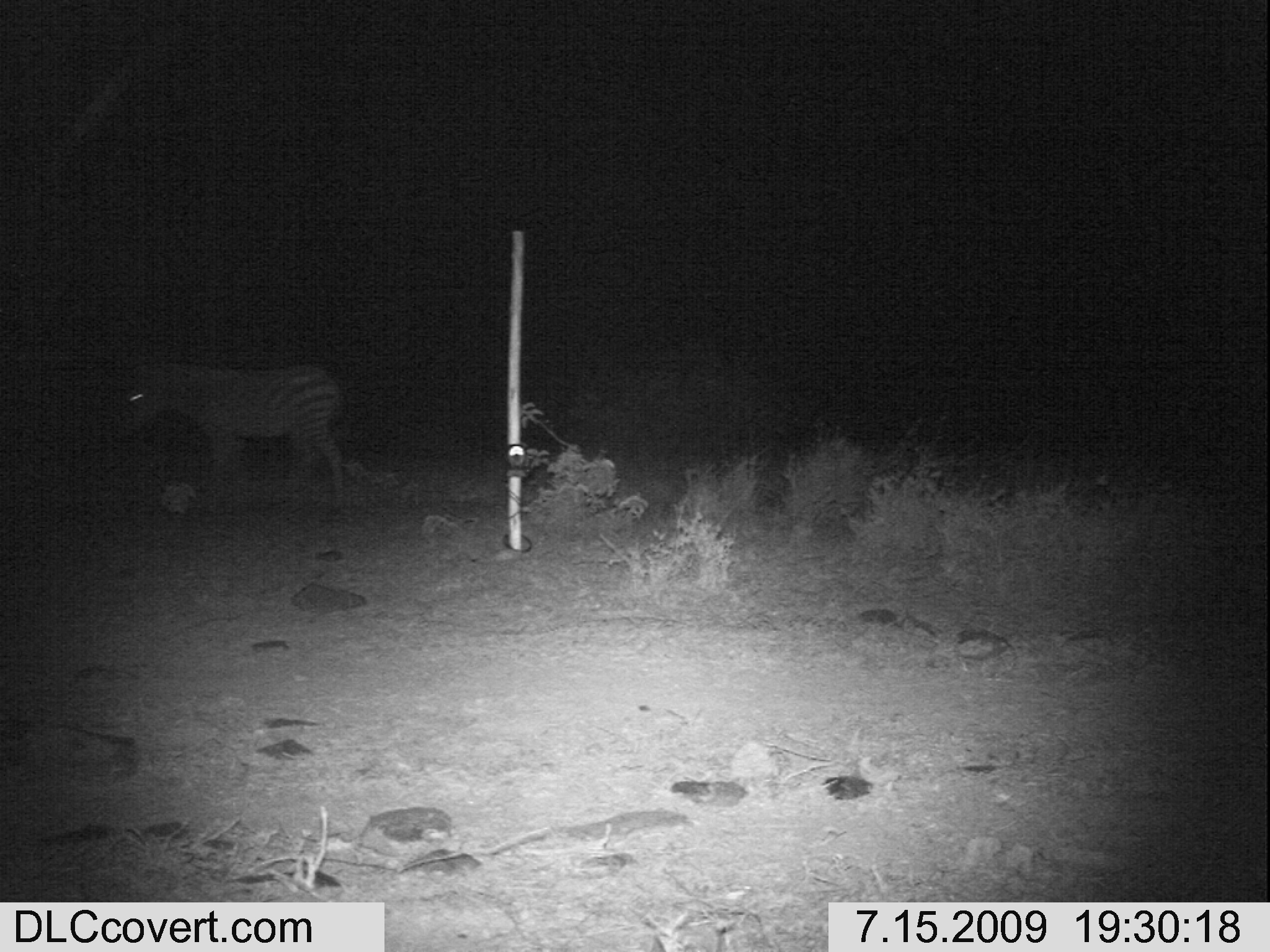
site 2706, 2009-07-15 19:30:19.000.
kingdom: Animalia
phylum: Chordata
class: Mammalia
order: Perissodactyla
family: Equidae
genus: Equus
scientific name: Equus quagga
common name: plains zebra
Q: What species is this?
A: Equus quagga (plains zebra).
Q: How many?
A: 1.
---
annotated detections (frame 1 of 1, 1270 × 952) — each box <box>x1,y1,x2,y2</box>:
equus quagga: <box>120,360,345,517</box>